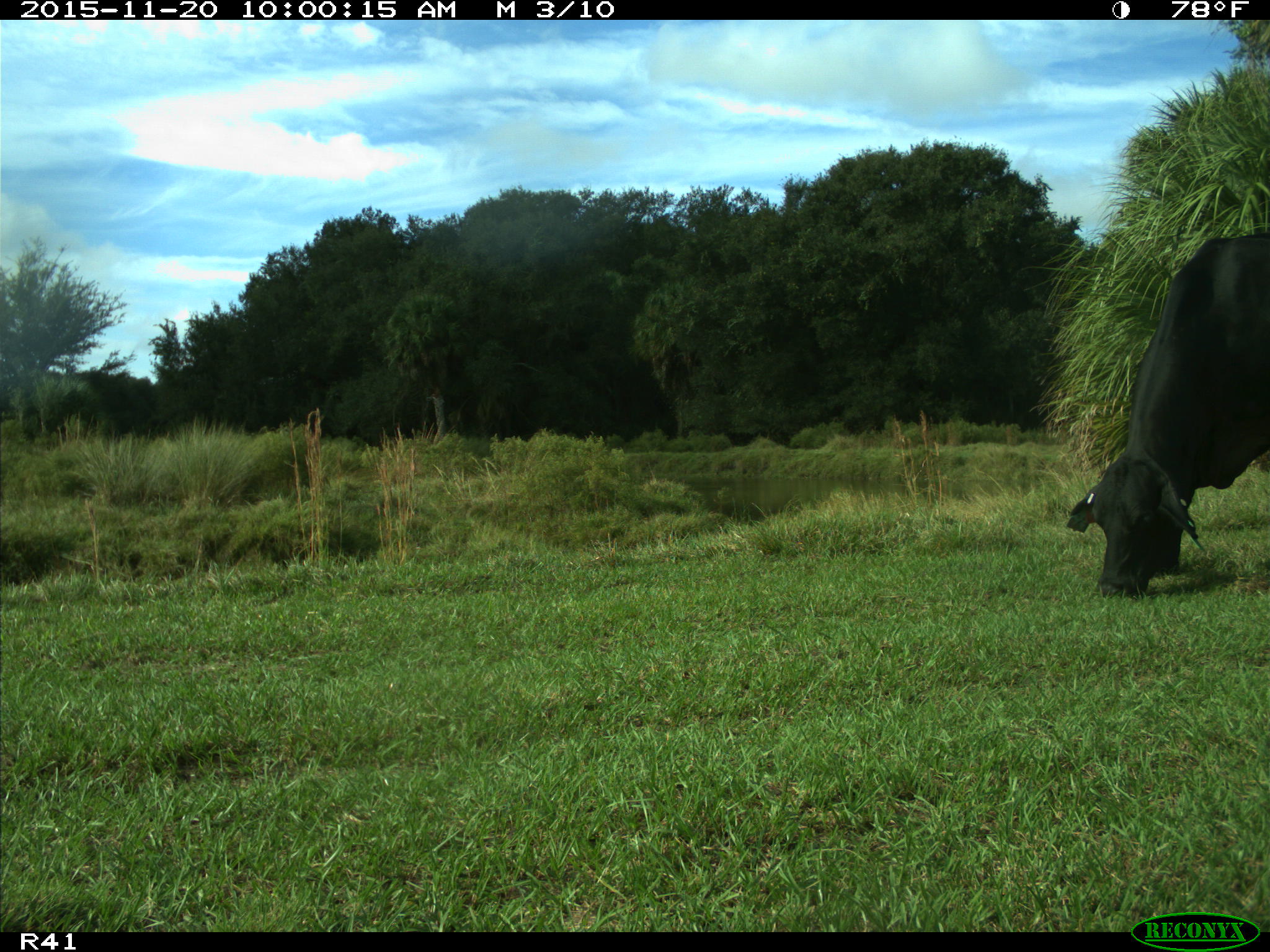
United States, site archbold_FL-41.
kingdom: Animalia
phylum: Chordata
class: Mammalia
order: Artiodactyla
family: Bovidae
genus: Bos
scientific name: Bos taurus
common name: domestic cow